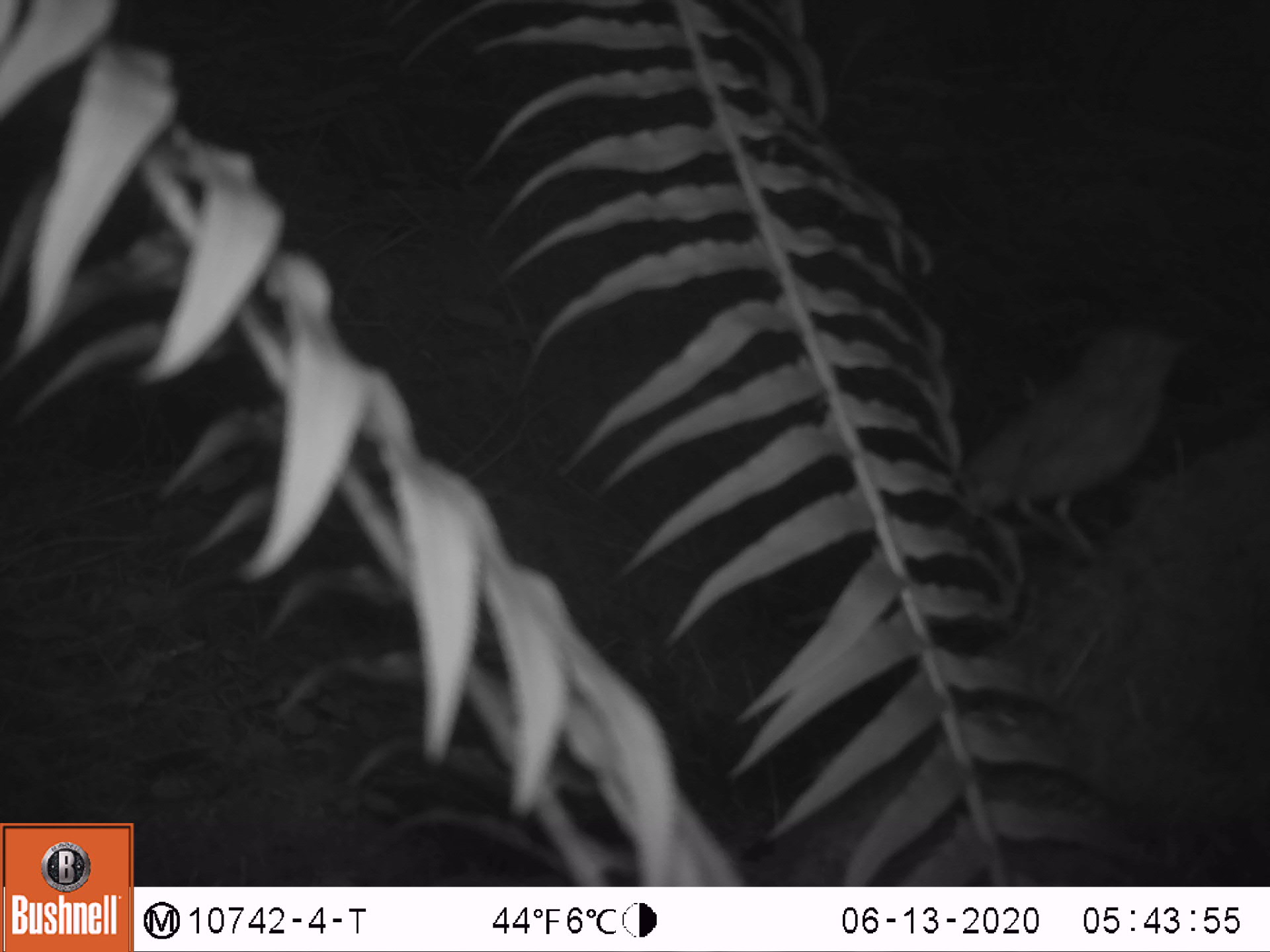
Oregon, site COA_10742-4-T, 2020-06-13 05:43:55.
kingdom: Animalia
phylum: Chordata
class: Aves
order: Passeriformes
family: Turdidae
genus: Catharus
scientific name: Catharus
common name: brown thrushes and nightingale-thrushes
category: catharus species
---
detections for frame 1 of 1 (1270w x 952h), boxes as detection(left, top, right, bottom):
catharus species: detection(957, 326, 1194, 550)